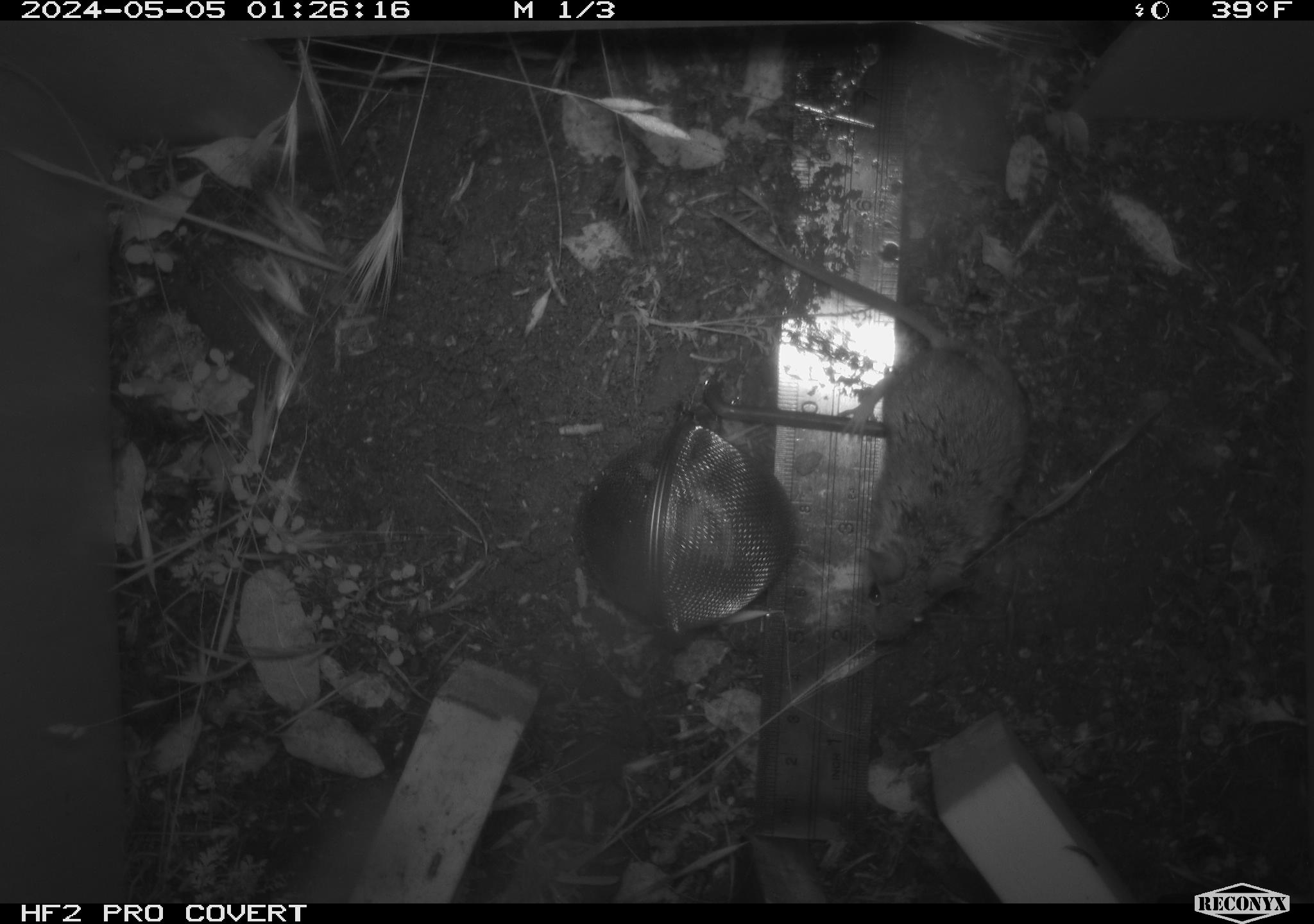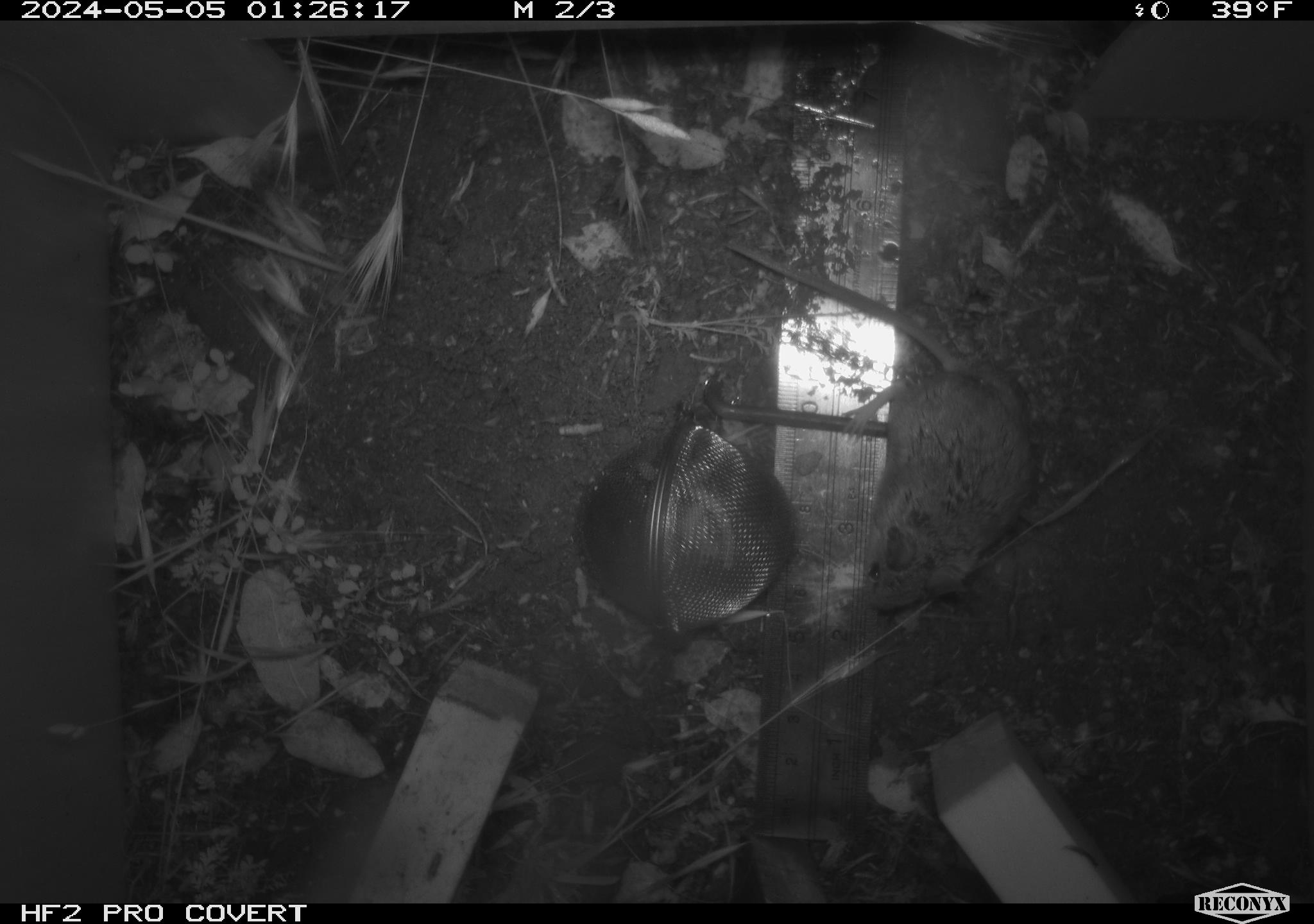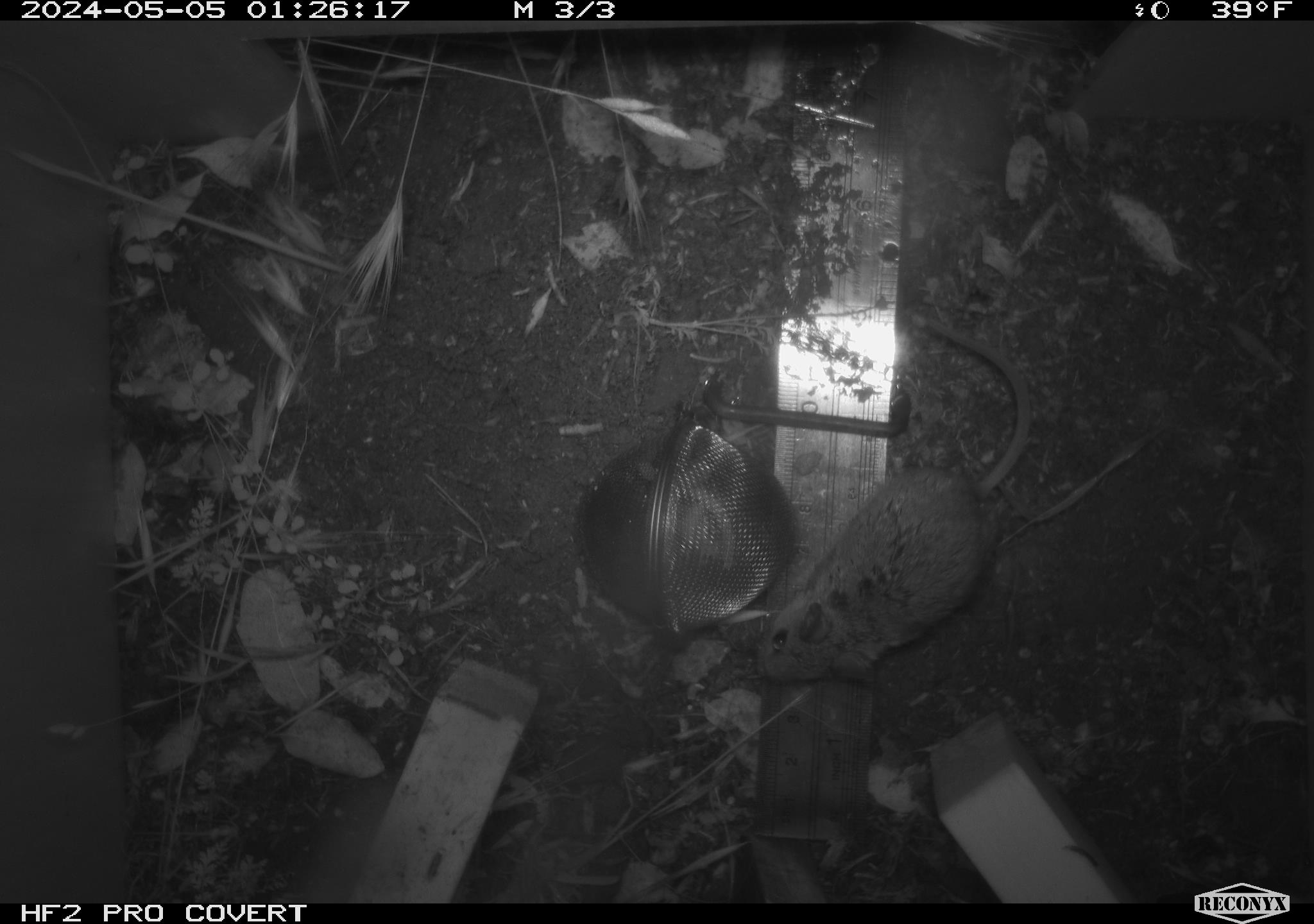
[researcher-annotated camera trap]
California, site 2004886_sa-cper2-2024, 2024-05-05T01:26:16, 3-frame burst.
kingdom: Animalia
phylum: Chordata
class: Mammalia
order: Rodentia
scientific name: Rodentia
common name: rodent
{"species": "rodent (Rodentia)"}